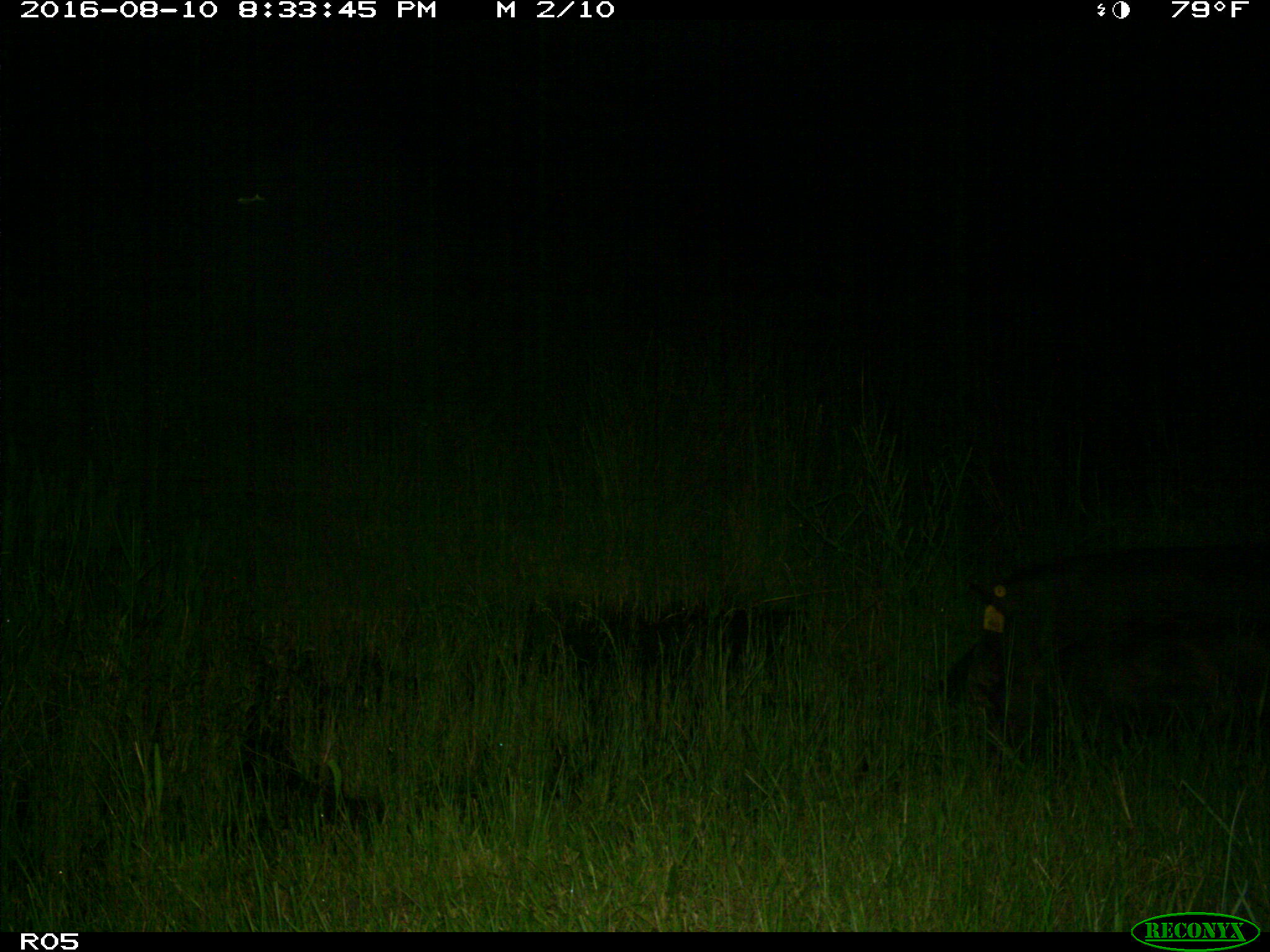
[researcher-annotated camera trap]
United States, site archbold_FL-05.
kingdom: Animalia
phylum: Chordata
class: Mammalia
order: Artiodactyla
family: Suidae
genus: Sus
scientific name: Sus scrofa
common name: wild boar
Sus scrofa (wild boar).